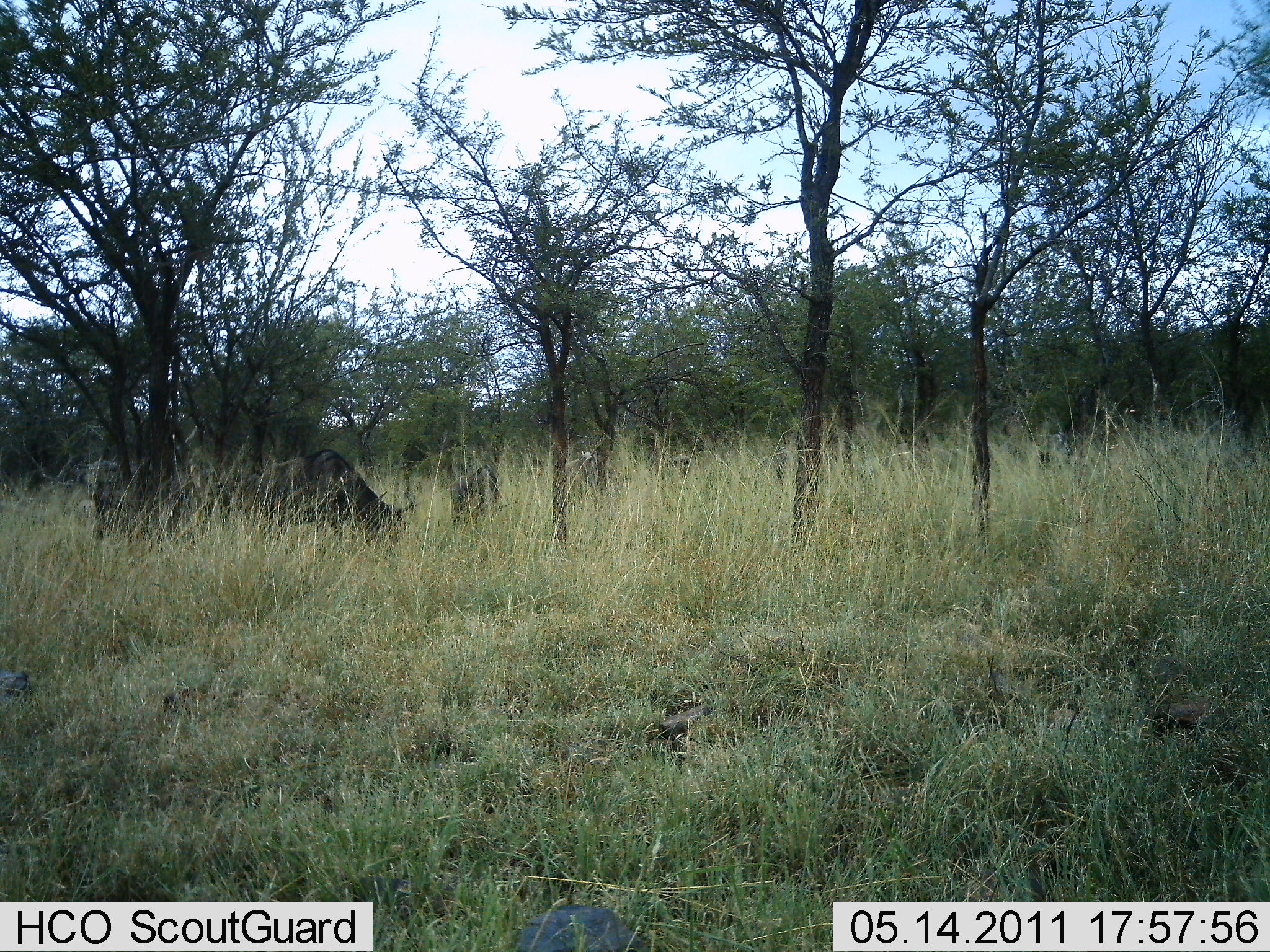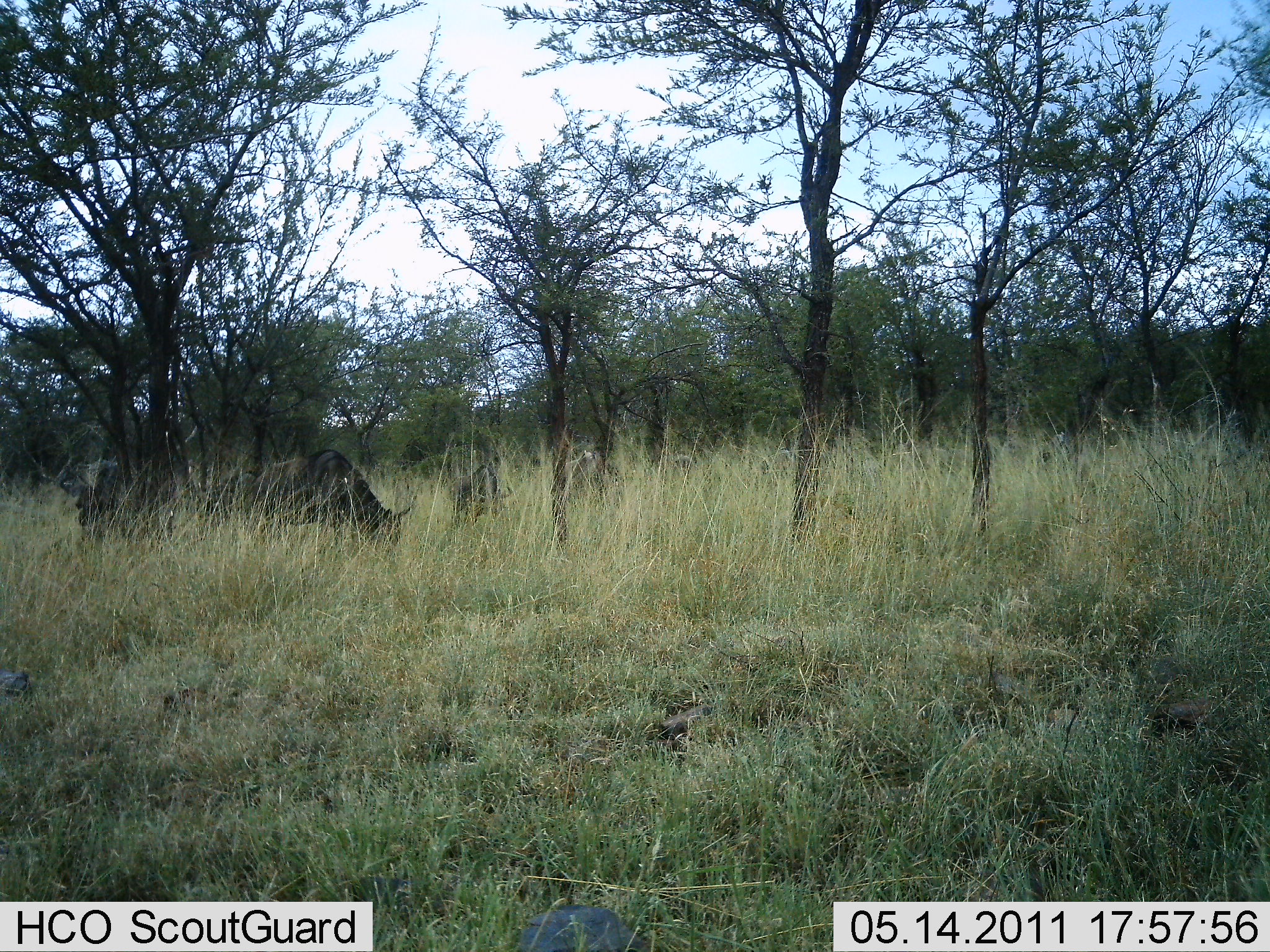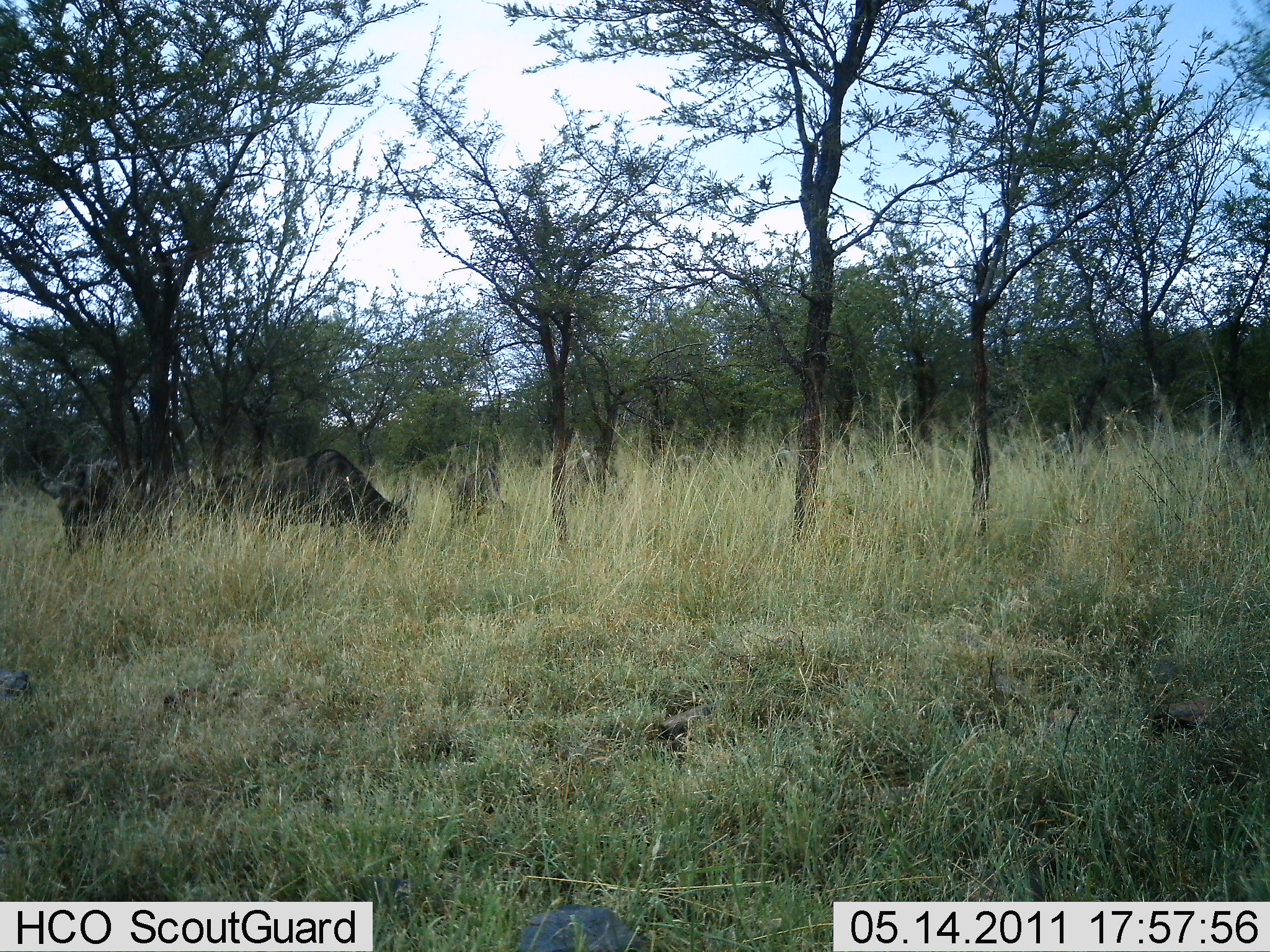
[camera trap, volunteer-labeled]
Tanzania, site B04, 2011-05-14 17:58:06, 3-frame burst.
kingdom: Animalia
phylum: Chordata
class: Mammalia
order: Artiodactyla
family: Bovidae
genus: Connochaetes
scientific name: Connochaetes taurinus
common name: blue wildebeest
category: wildebeest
Wildebeest (blue wildebeest) (Connochaetes taurinus), count 3. Behavior (volunteer vote fractions): standing 40%, resting 0%, moving 10%, interacting 0%. Young present (vote fraction): 0%. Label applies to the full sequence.